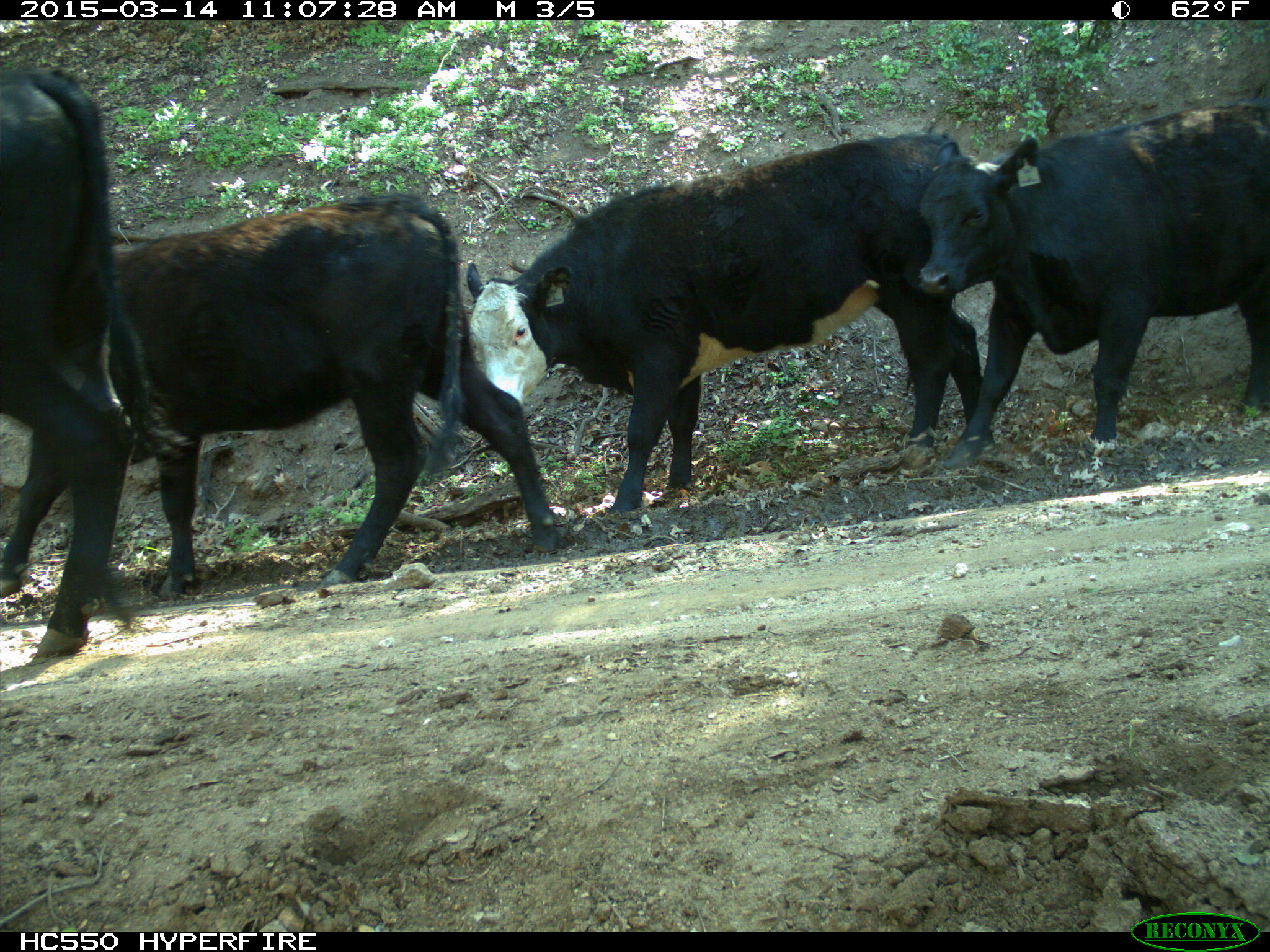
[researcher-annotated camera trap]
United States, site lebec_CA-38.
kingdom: Animalia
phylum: Chordata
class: Mammalia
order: Artiodactyla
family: Bovidae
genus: Bos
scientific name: Bos taurus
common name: domestic cow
Bos taurus (domestic cow).